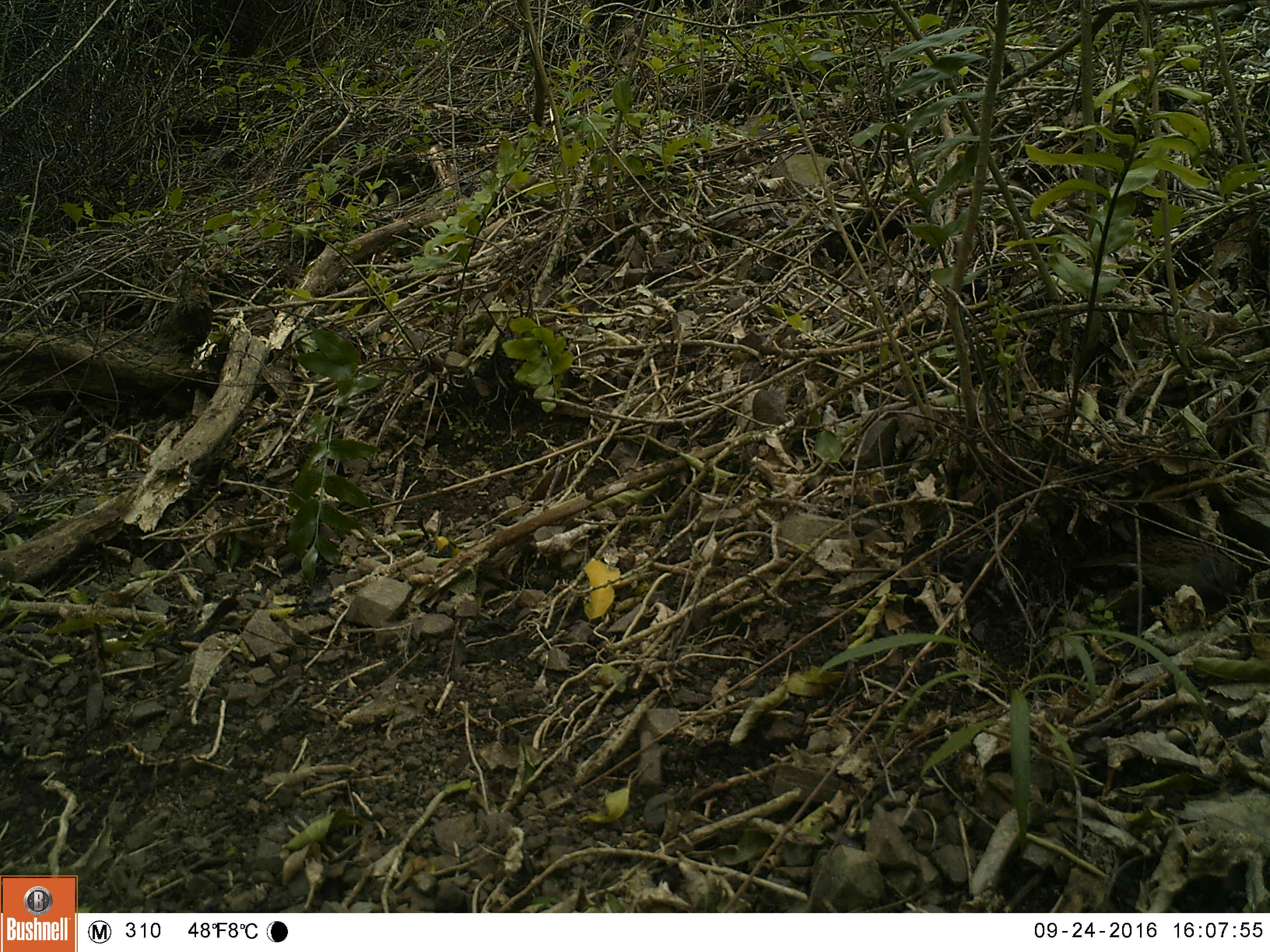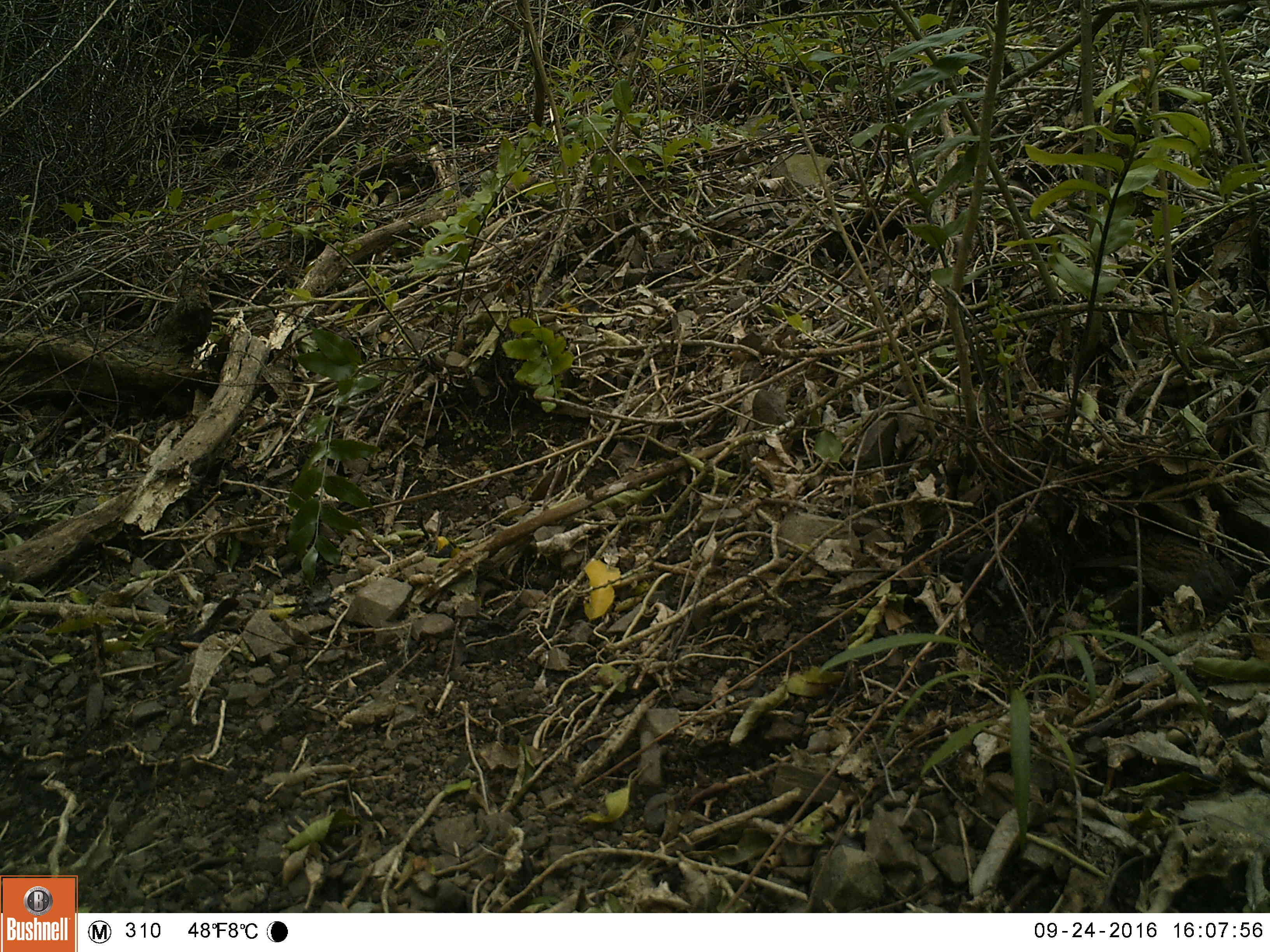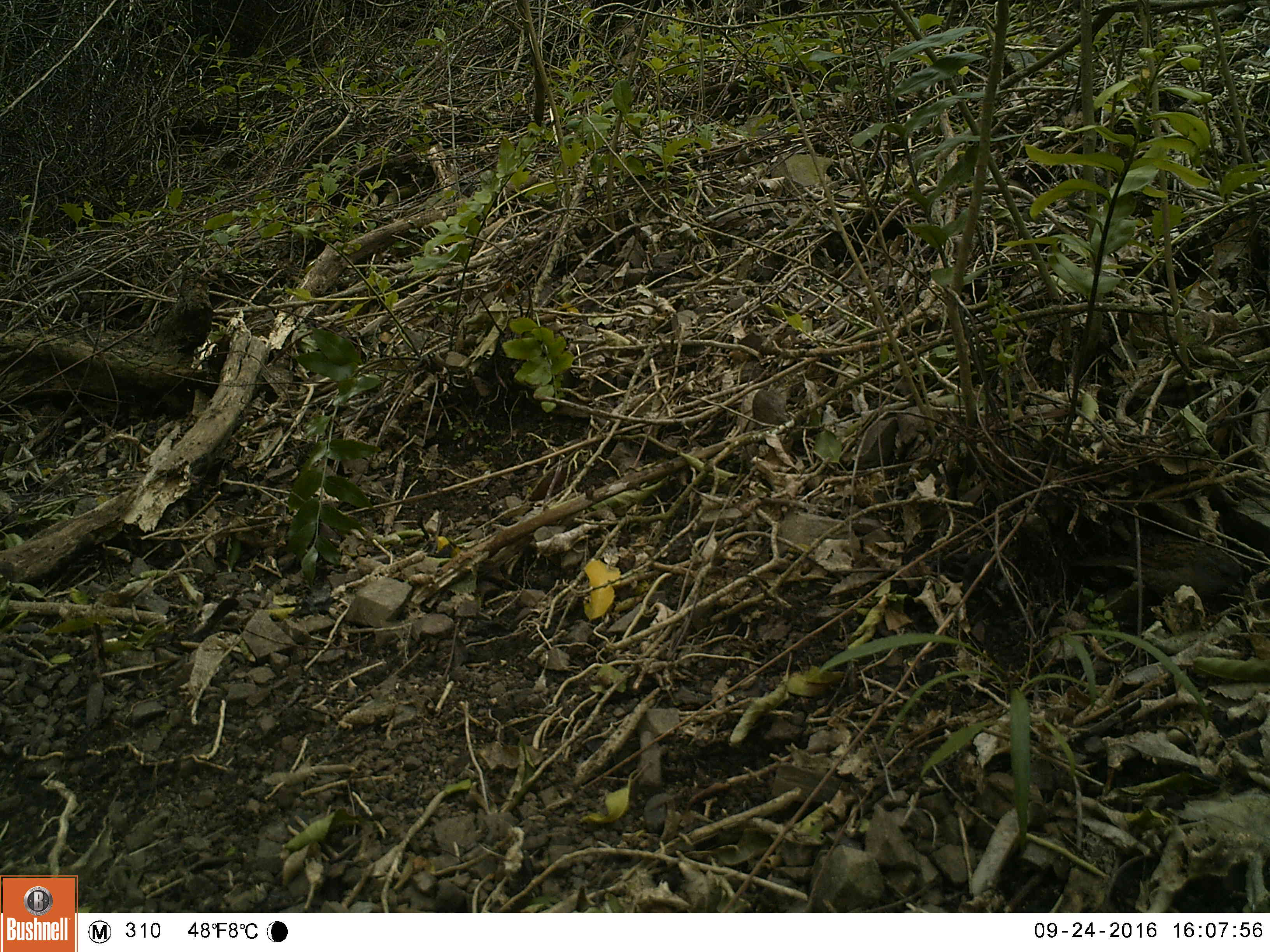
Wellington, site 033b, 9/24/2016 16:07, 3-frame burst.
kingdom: Animalia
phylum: Chordata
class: Aves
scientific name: Aves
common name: bird